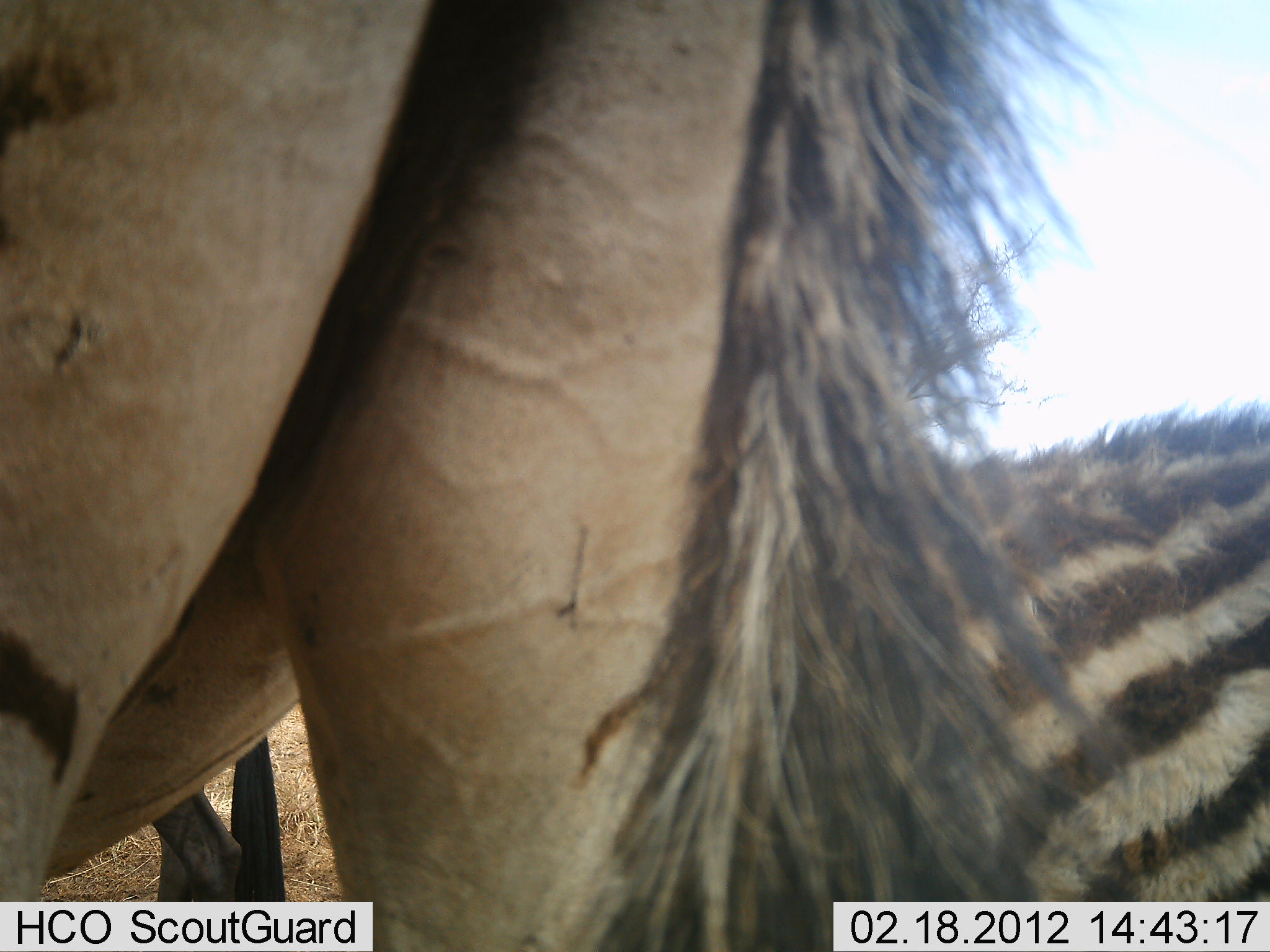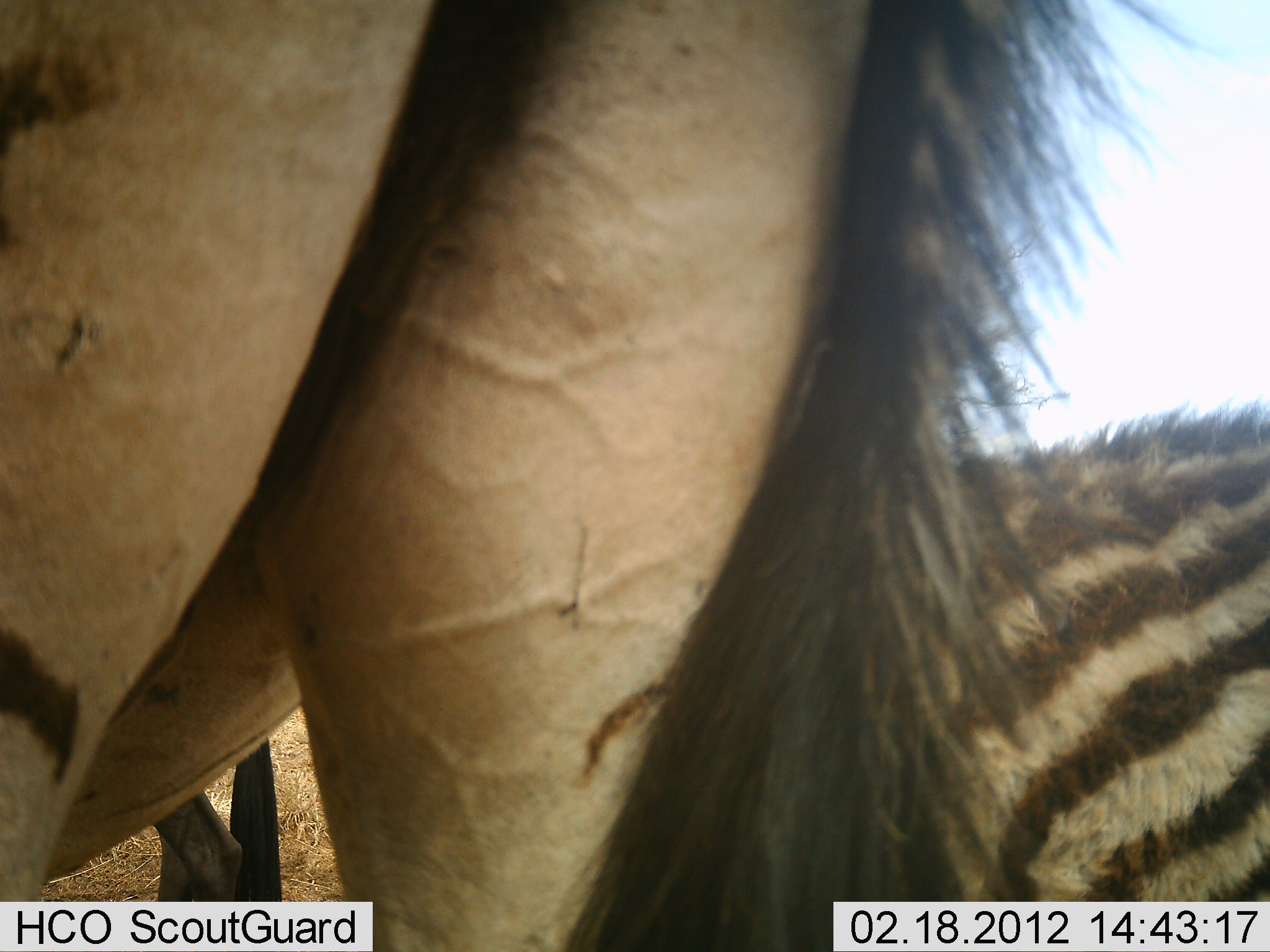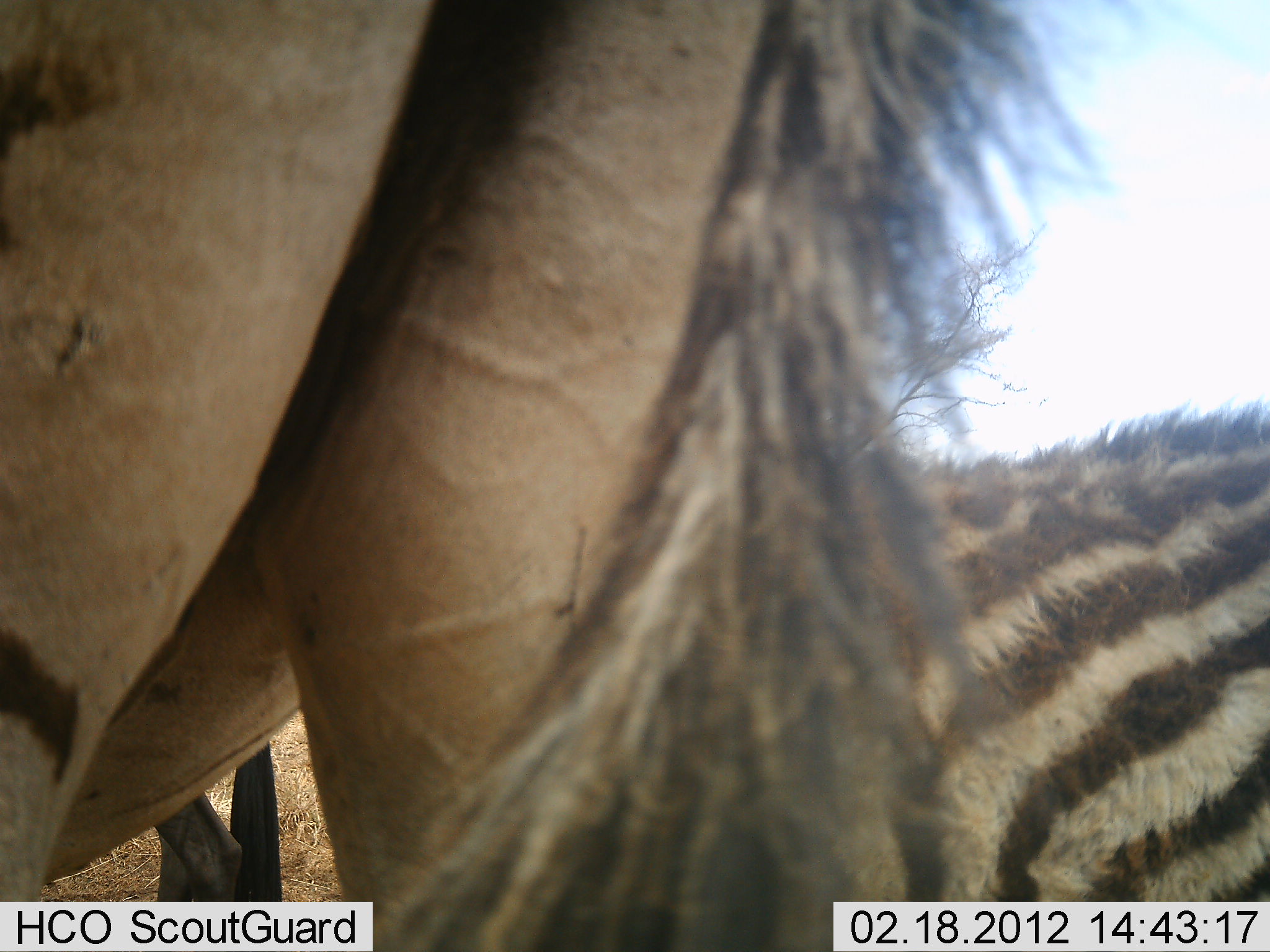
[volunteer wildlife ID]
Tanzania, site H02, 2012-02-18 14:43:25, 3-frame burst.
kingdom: Animalia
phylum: Chordata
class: Mammalia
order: Perissodactyla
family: Equidae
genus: Equus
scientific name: Equus quagga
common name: plains zebra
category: zebra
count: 2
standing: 94%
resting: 22%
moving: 0%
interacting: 0%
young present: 33%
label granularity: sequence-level